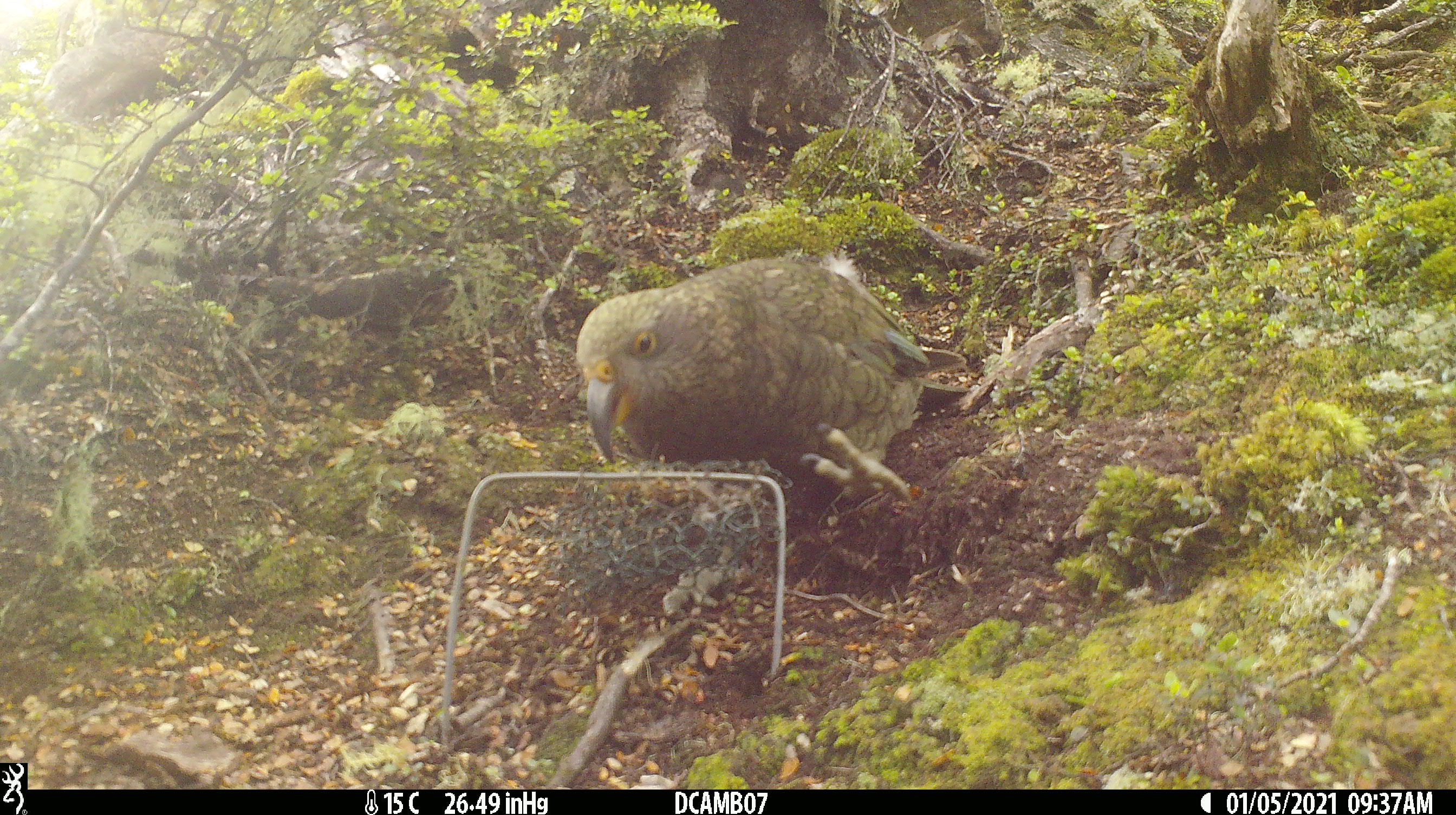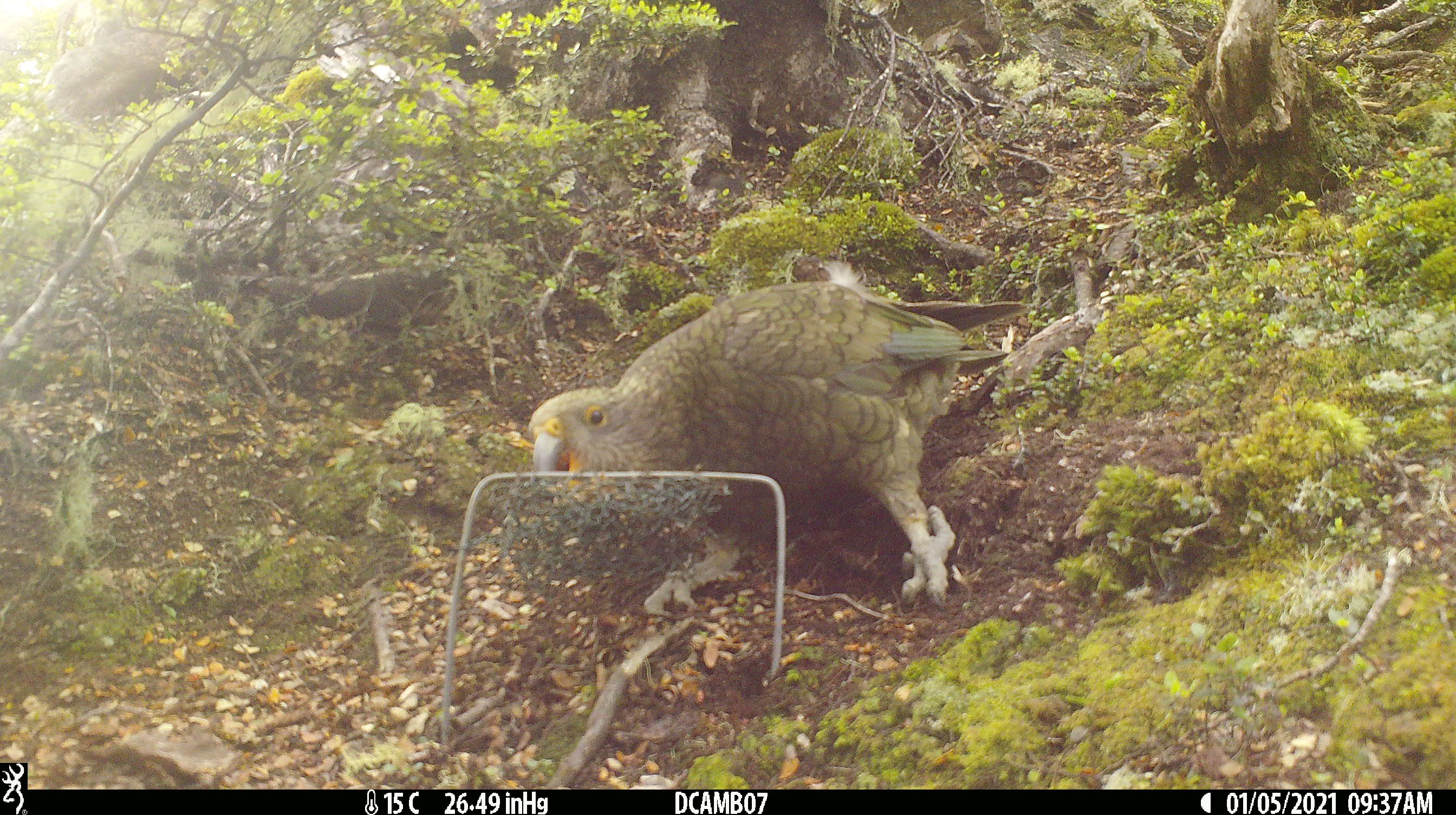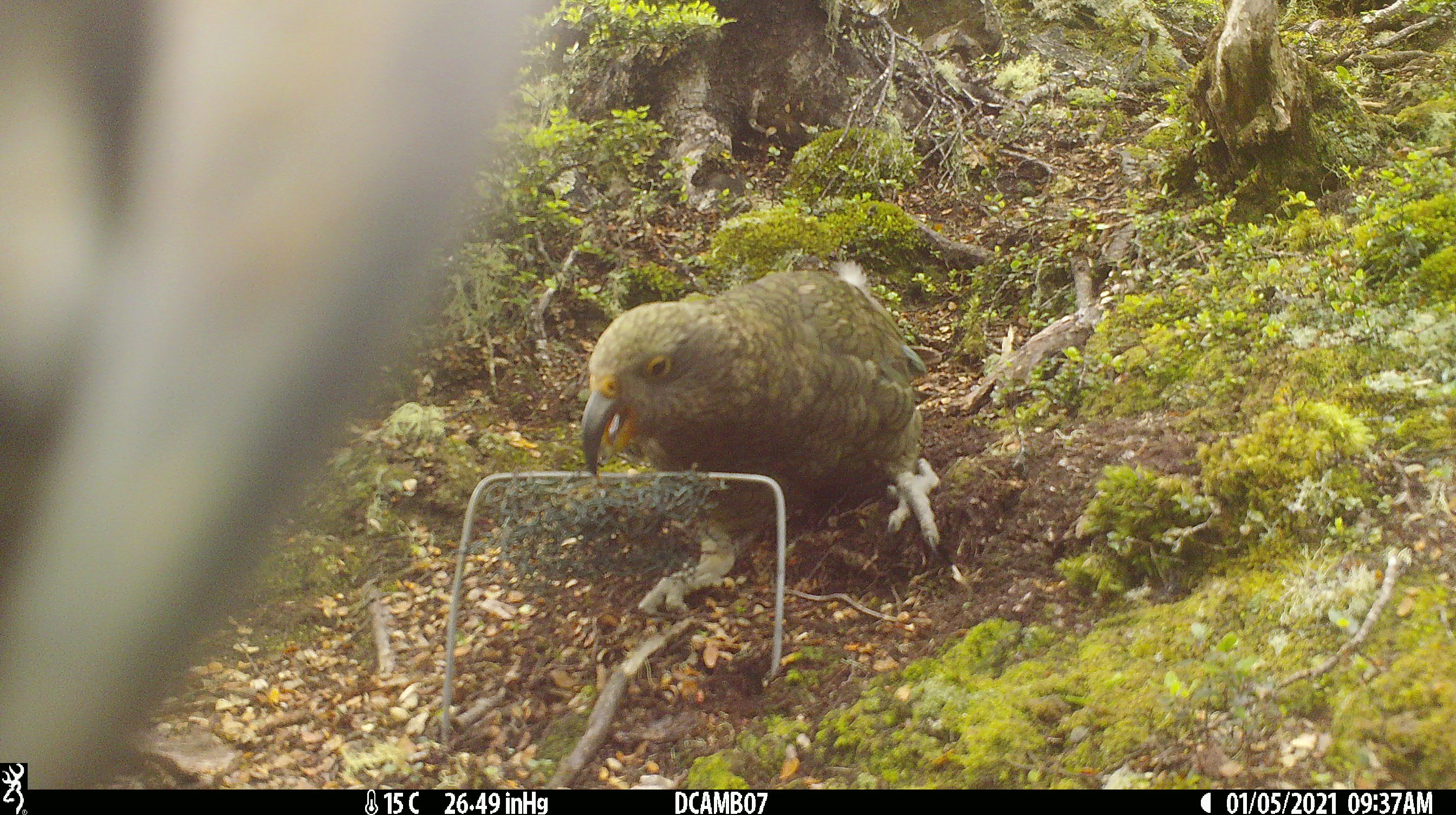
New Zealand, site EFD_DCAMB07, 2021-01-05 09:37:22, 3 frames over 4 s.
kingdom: Animalia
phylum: Chordata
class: Aves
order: Psittaciformes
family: Strigopidae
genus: Nestor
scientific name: Nestor notabilis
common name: kea